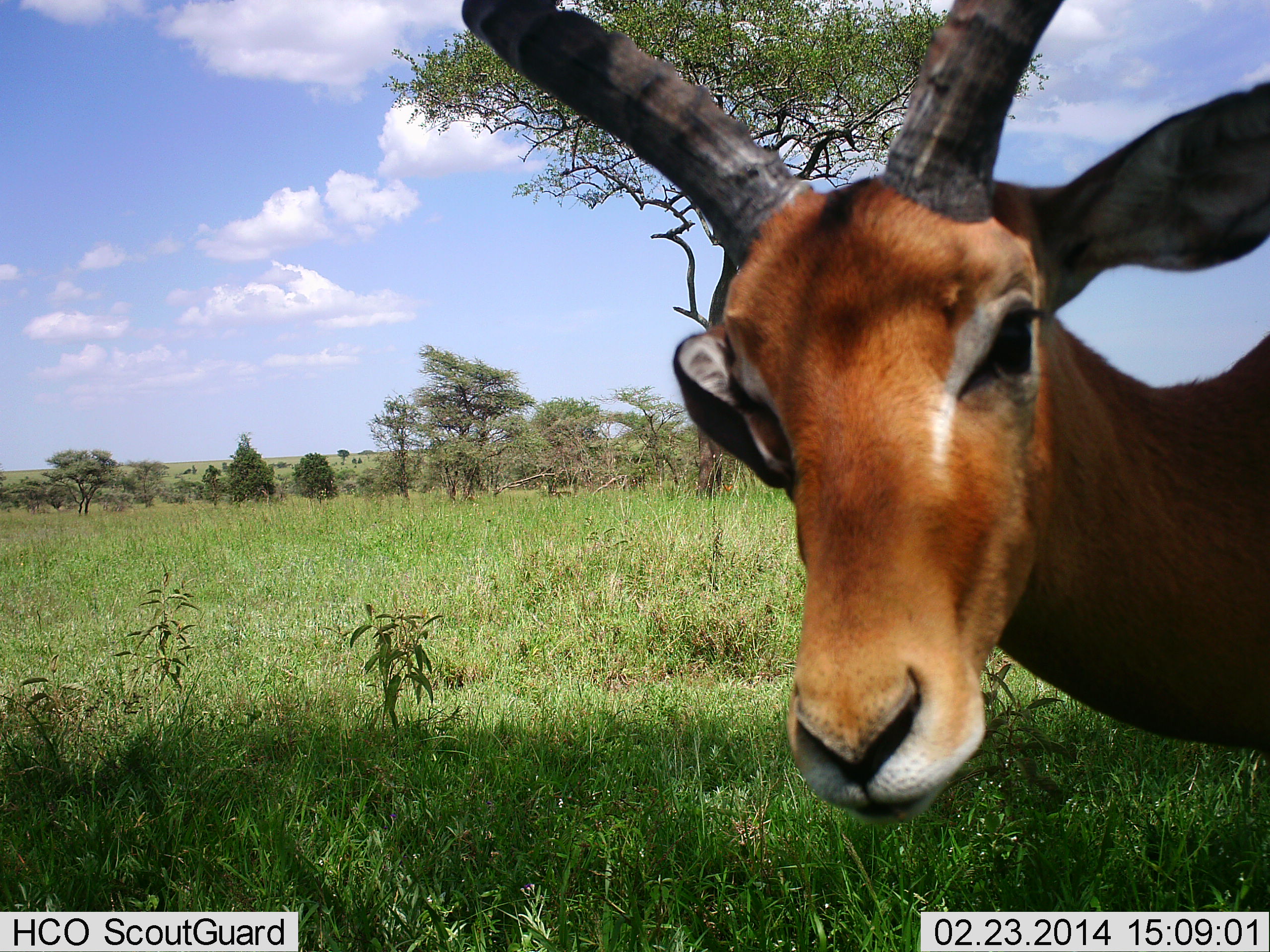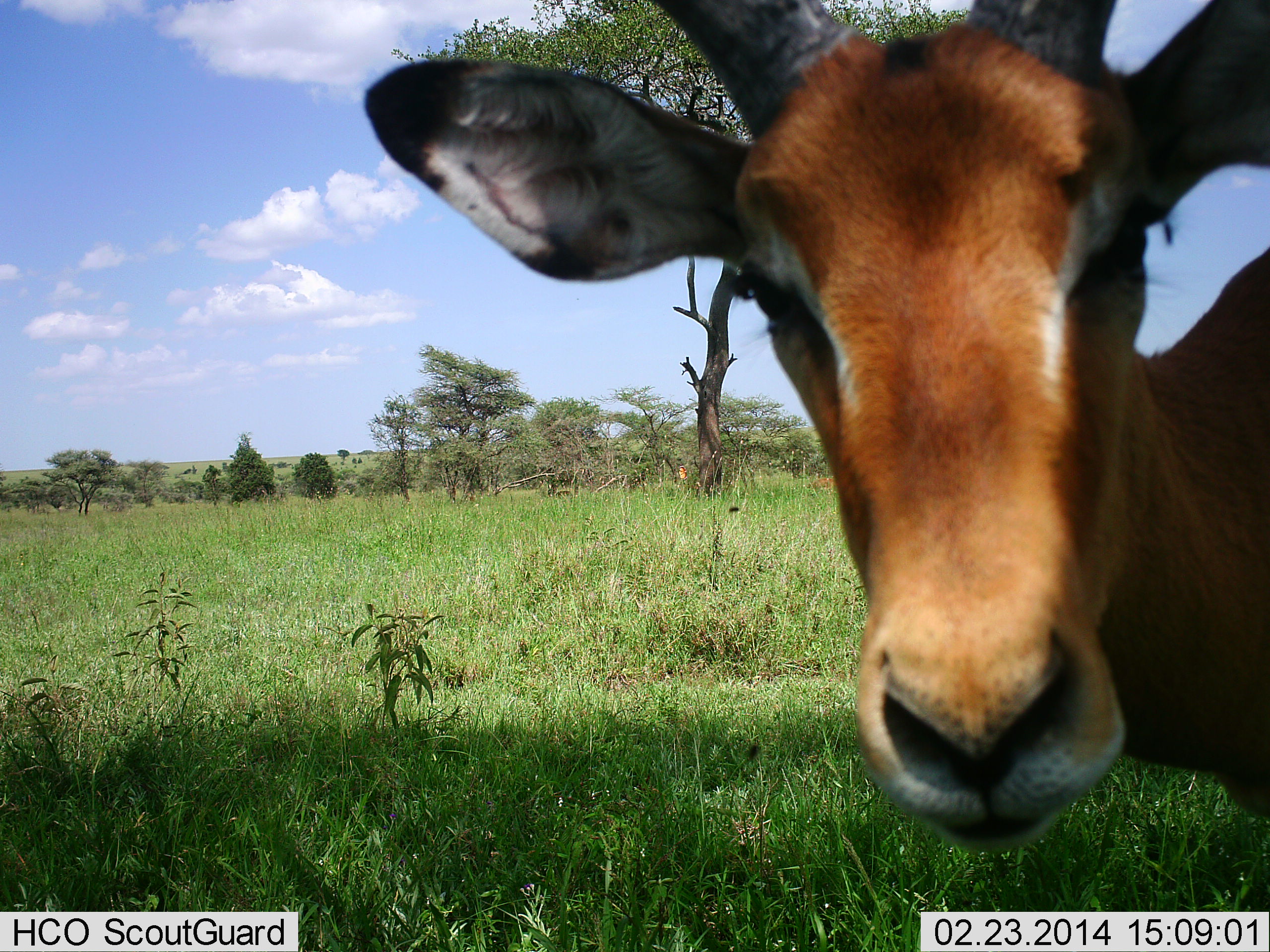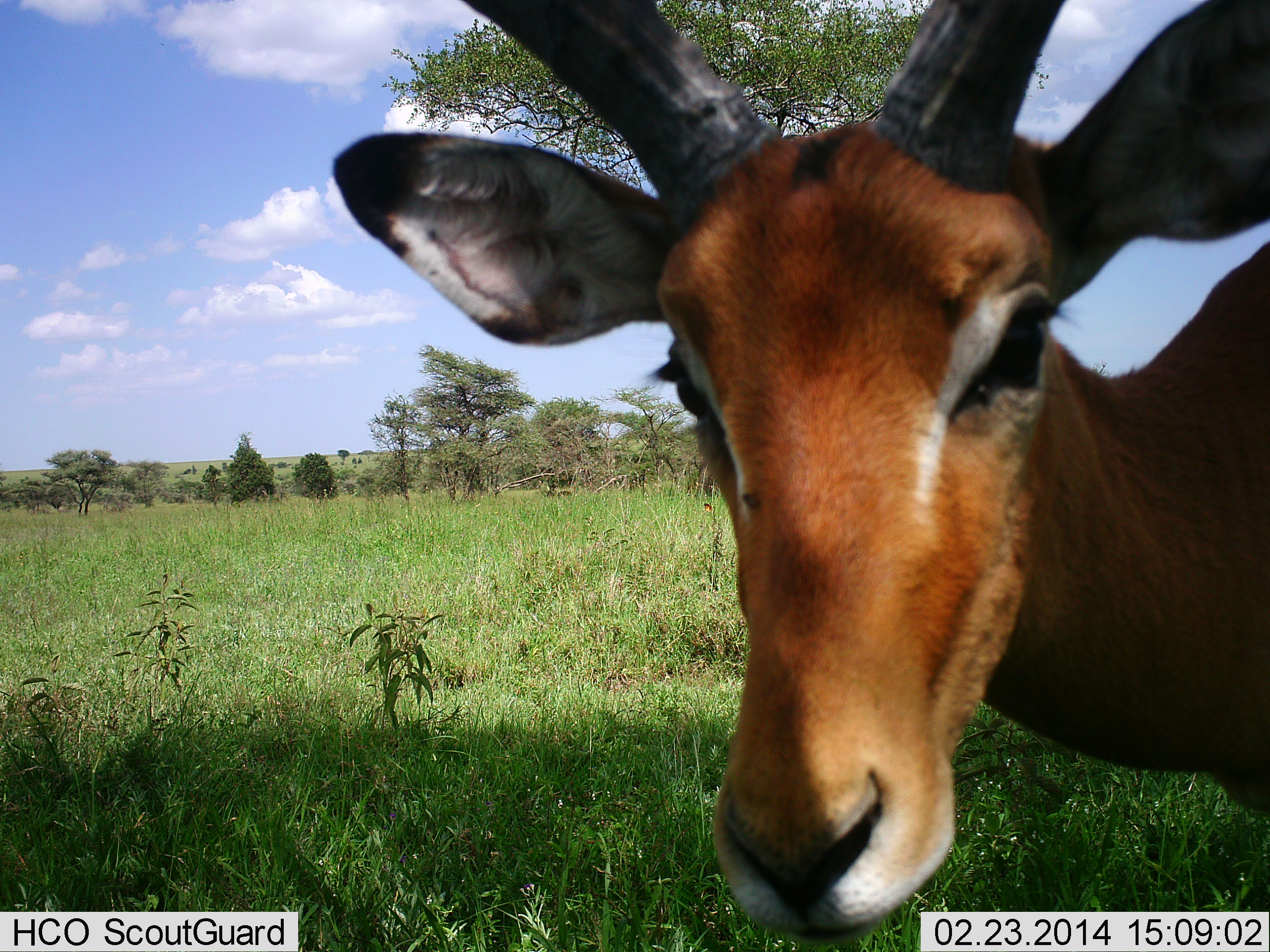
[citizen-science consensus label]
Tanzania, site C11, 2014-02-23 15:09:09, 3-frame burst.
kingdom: Animalia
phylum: Chordata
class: Mammalia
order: Artiodactyla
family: Bovidae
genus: Aepyceros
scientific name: Aepyceros melampus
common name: impala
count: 1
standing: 80%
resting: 0%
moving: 0%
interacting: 30%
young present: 0%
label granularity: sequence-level